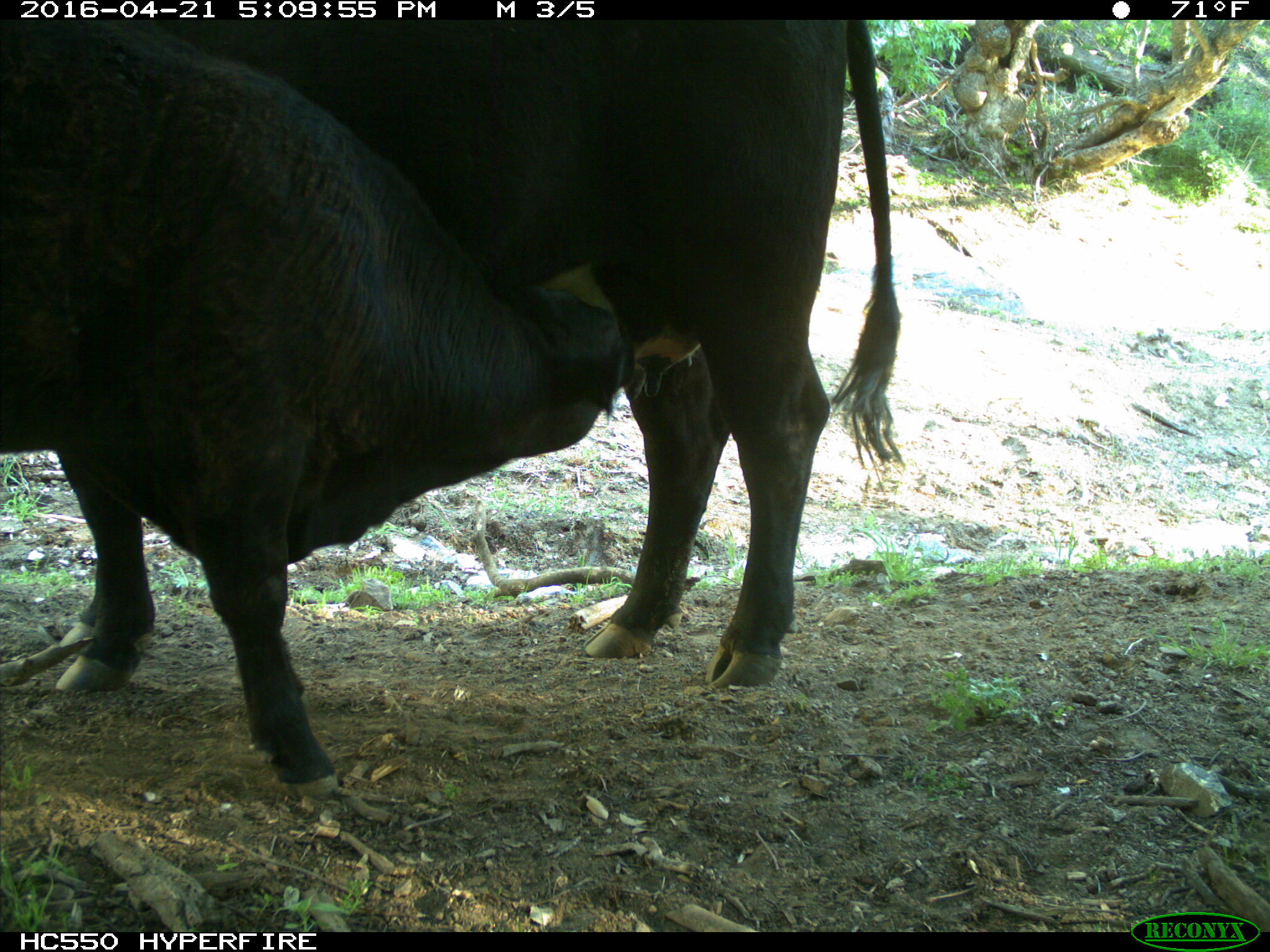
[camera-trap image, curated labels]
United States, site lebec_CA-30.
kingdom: Animalia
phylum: Chordata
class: Mammalia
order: Artiodactyla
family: Bovidae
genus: Bos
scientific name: Bos taurus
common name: domestic cow